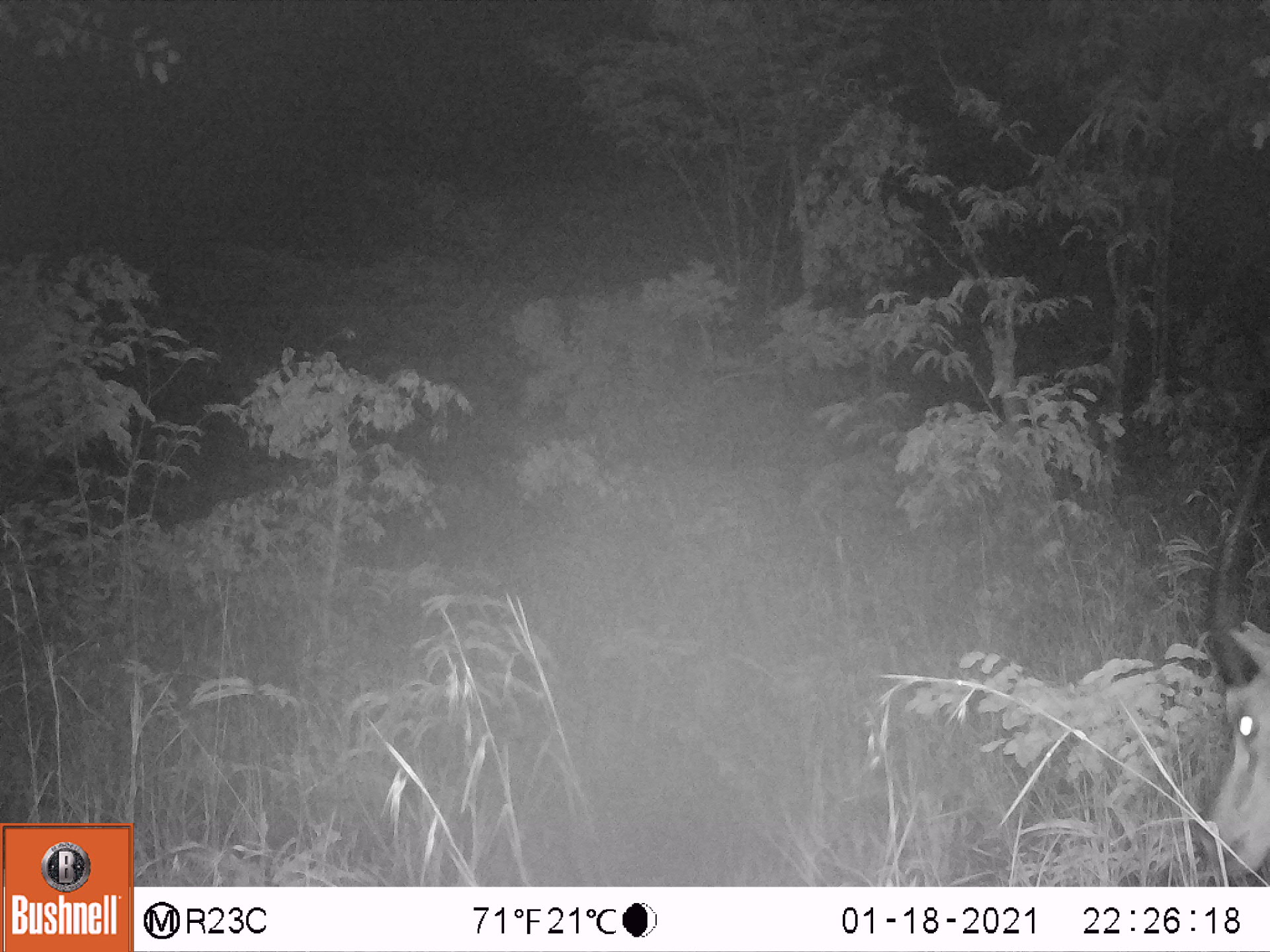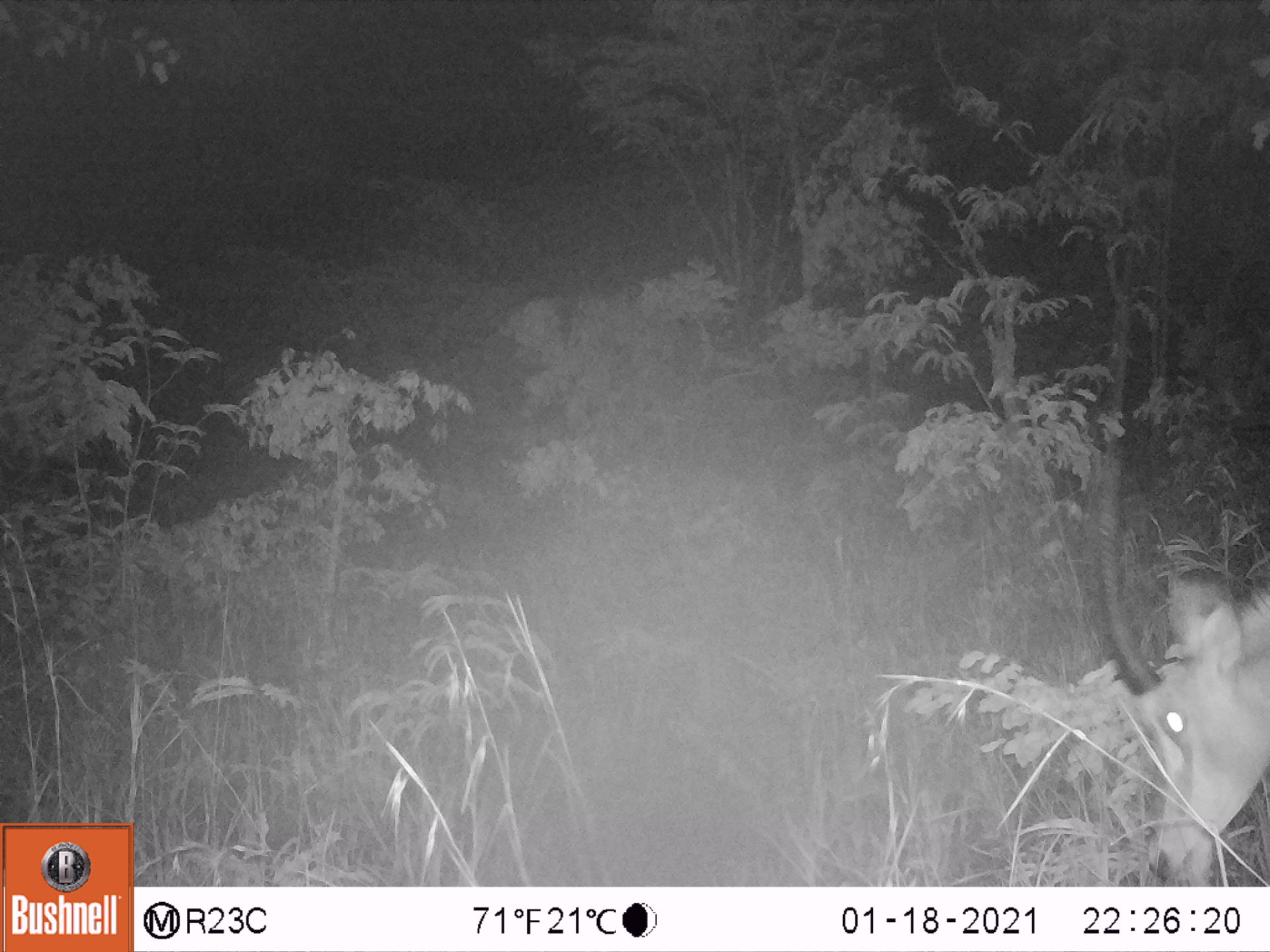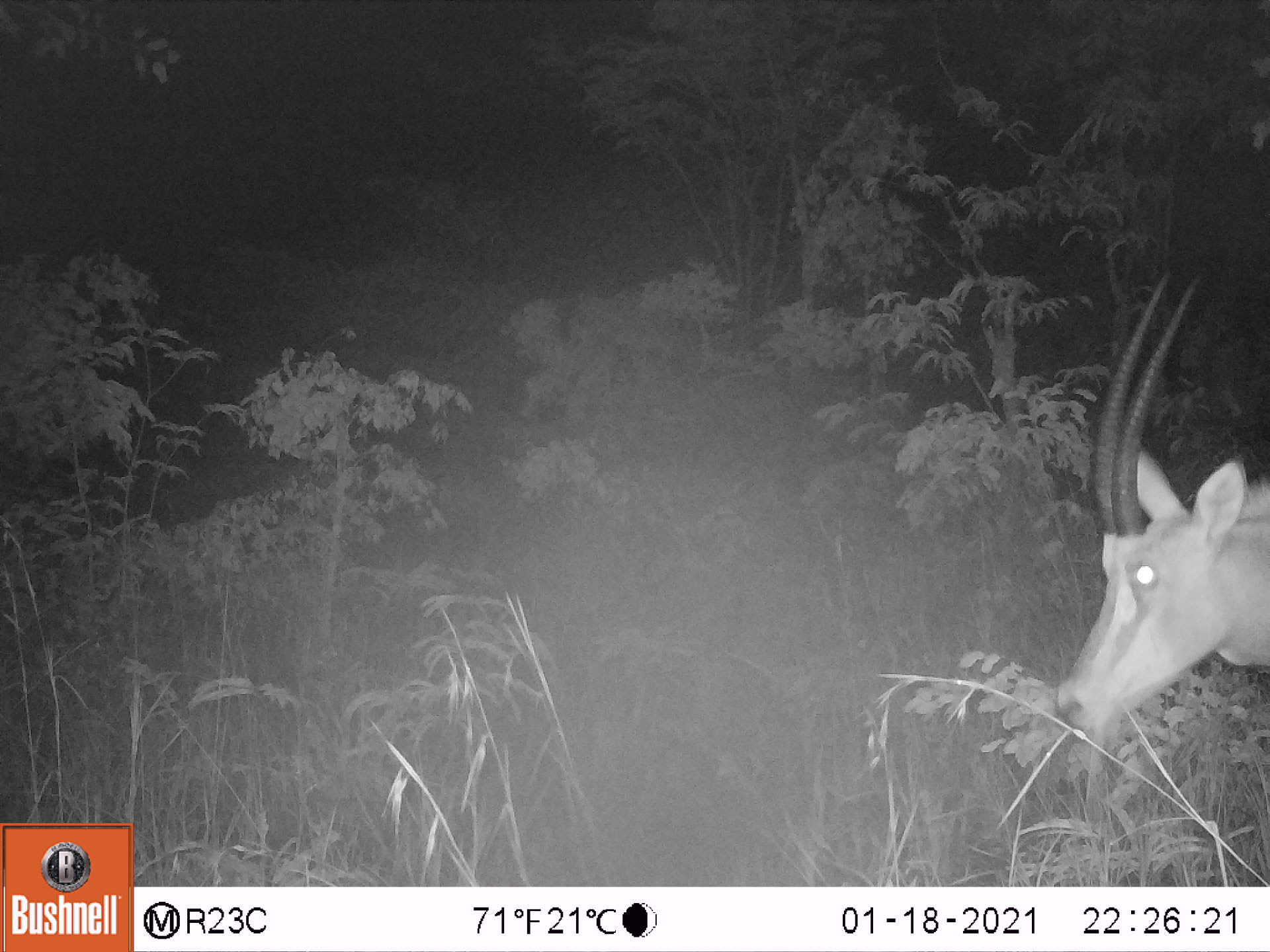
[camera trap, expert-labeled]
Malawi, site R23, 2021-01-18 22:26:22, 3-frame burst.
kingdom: Animalia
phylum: Chordata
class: Mammalia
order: Artiodactyla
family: Bovidae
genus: Hippotragus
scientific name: Hippotragus niger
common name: sable antelope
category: sable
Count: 1.